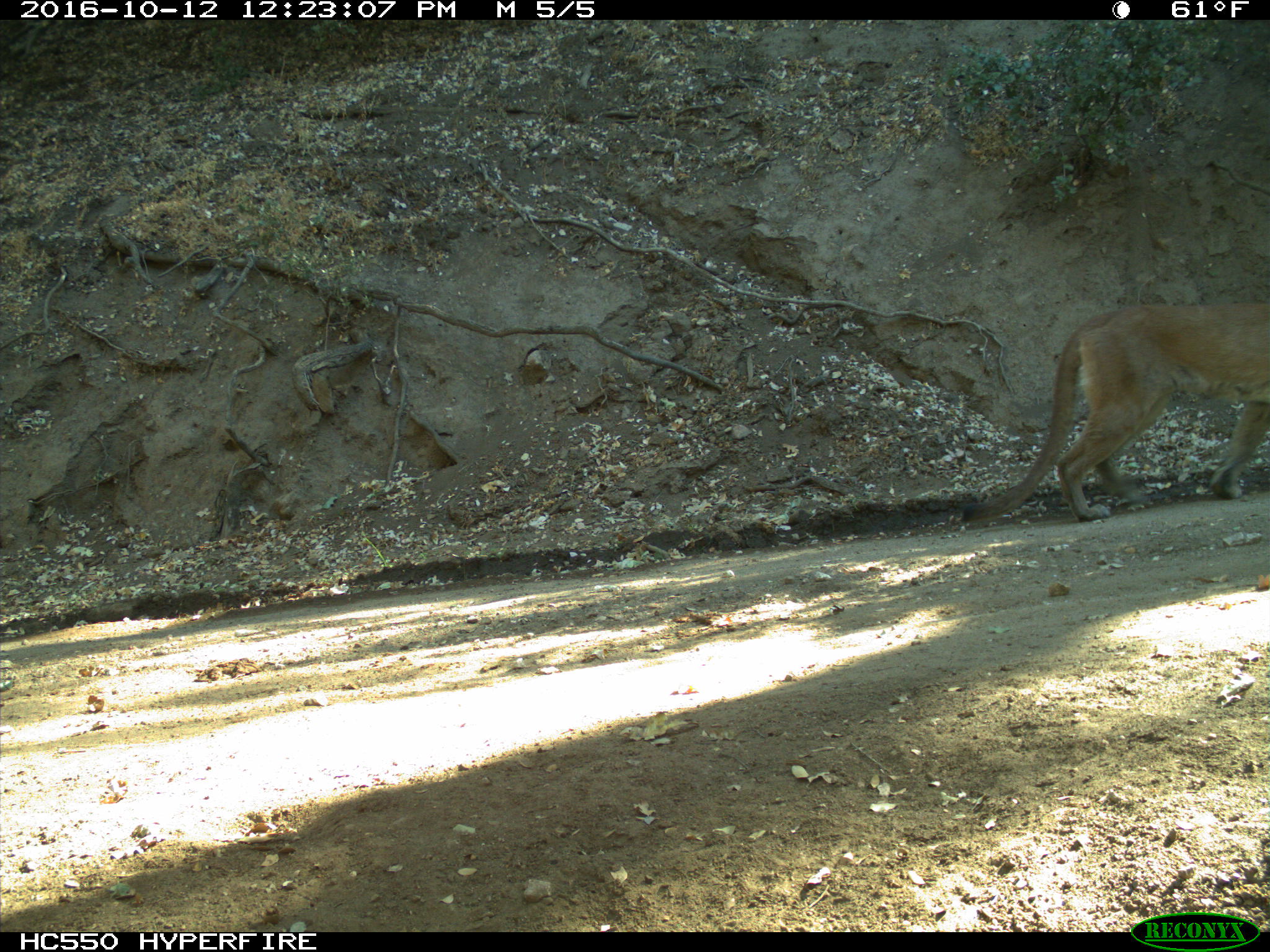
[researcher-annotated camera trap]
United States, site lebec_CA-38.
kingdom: Animalia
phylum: Chordata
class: Mammalia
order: Carnivora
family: Felidae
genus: Puma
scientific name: Puma concolor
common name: mountain lion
Puma concolor (mountain lion).